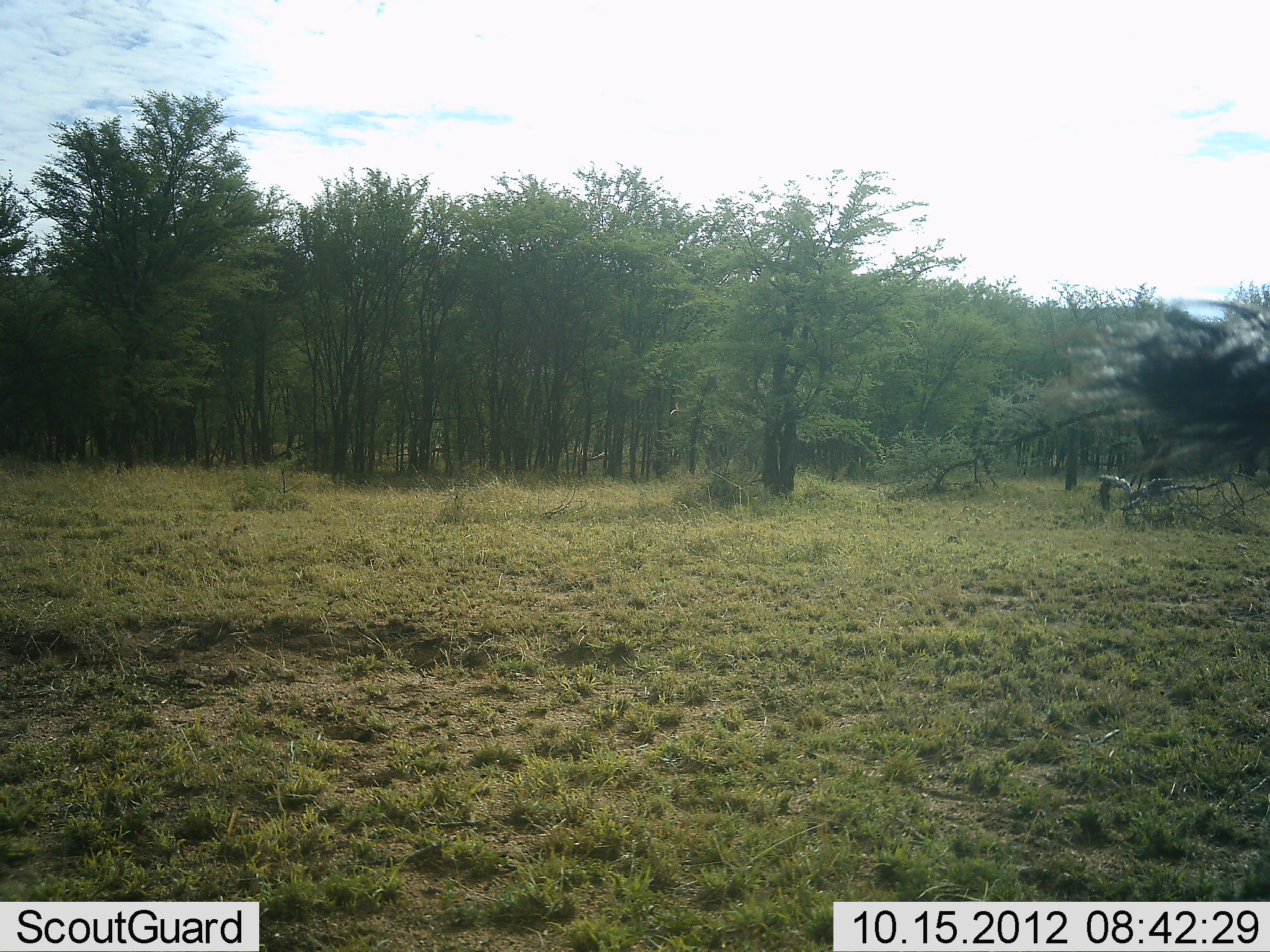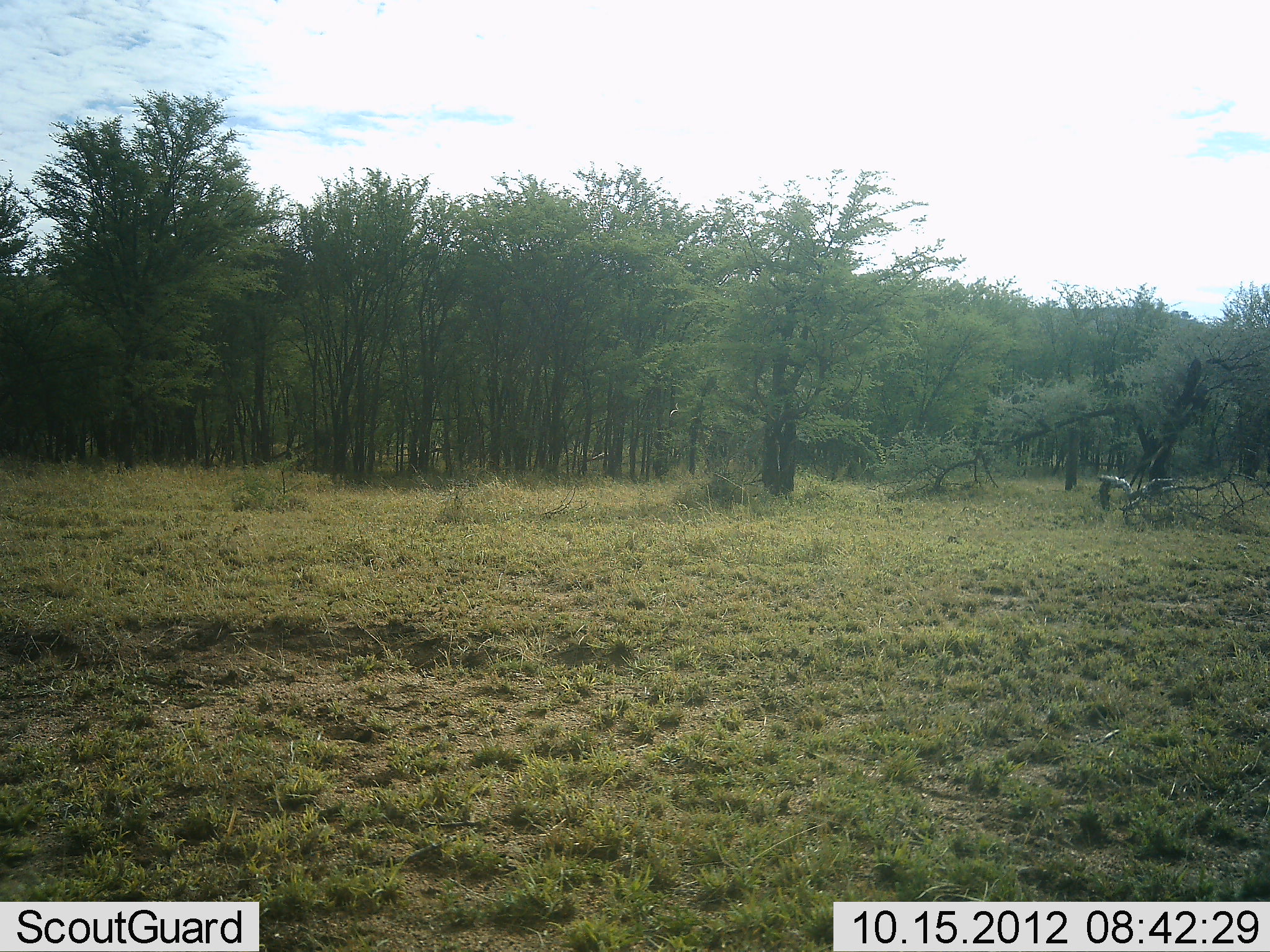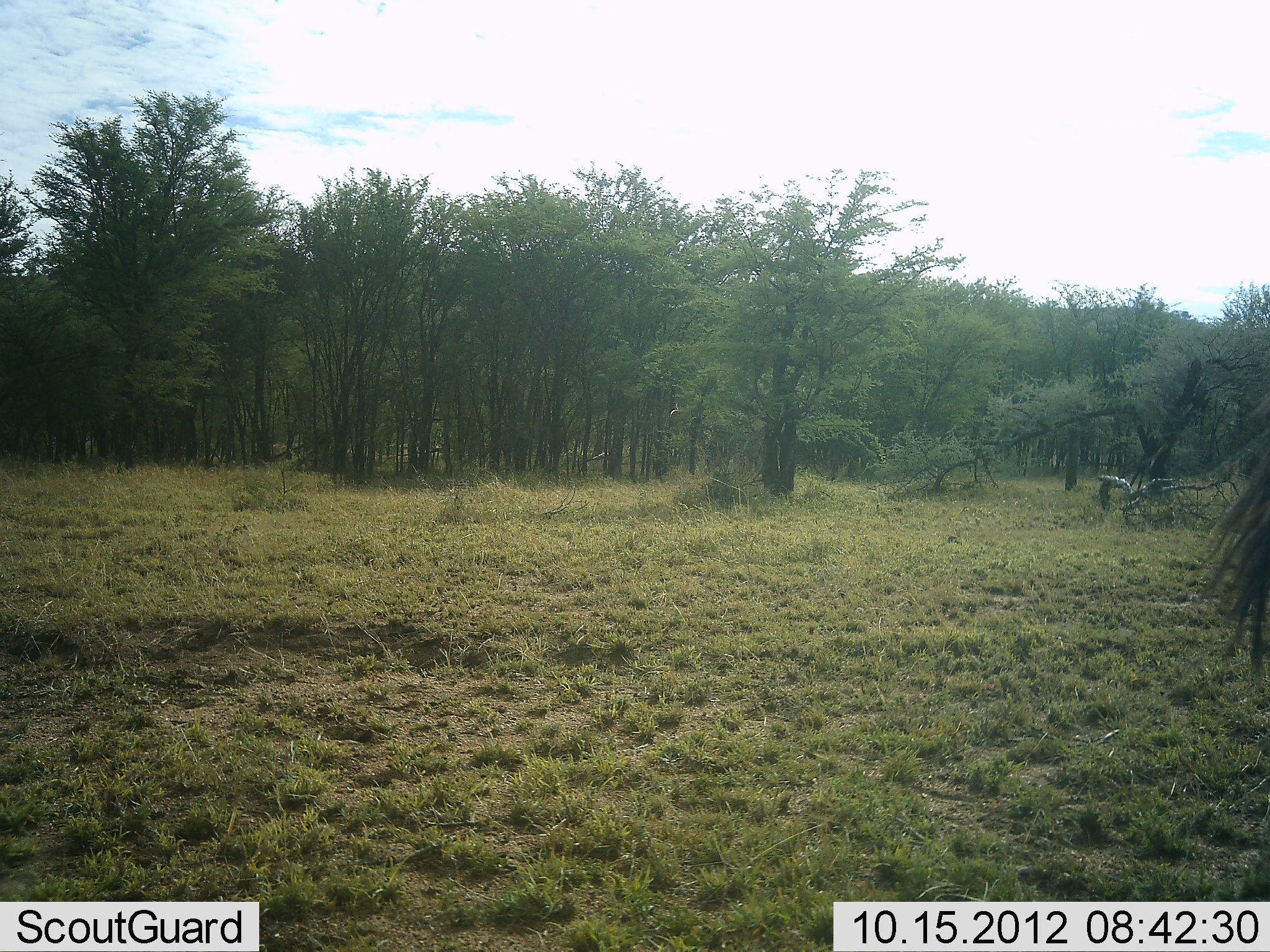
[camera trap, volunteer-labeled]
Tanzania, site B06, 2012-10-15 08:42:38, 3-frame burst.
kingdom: Animalia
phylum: Chordata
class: Mammalia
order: Artiodactyla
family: Bovidae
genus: Connochaetes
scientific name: Connochaetes taurinus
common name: blue wildebeest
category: wildebeest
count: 1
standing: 80%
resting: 0%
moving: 20%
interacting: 0%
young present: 0%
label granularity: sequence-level